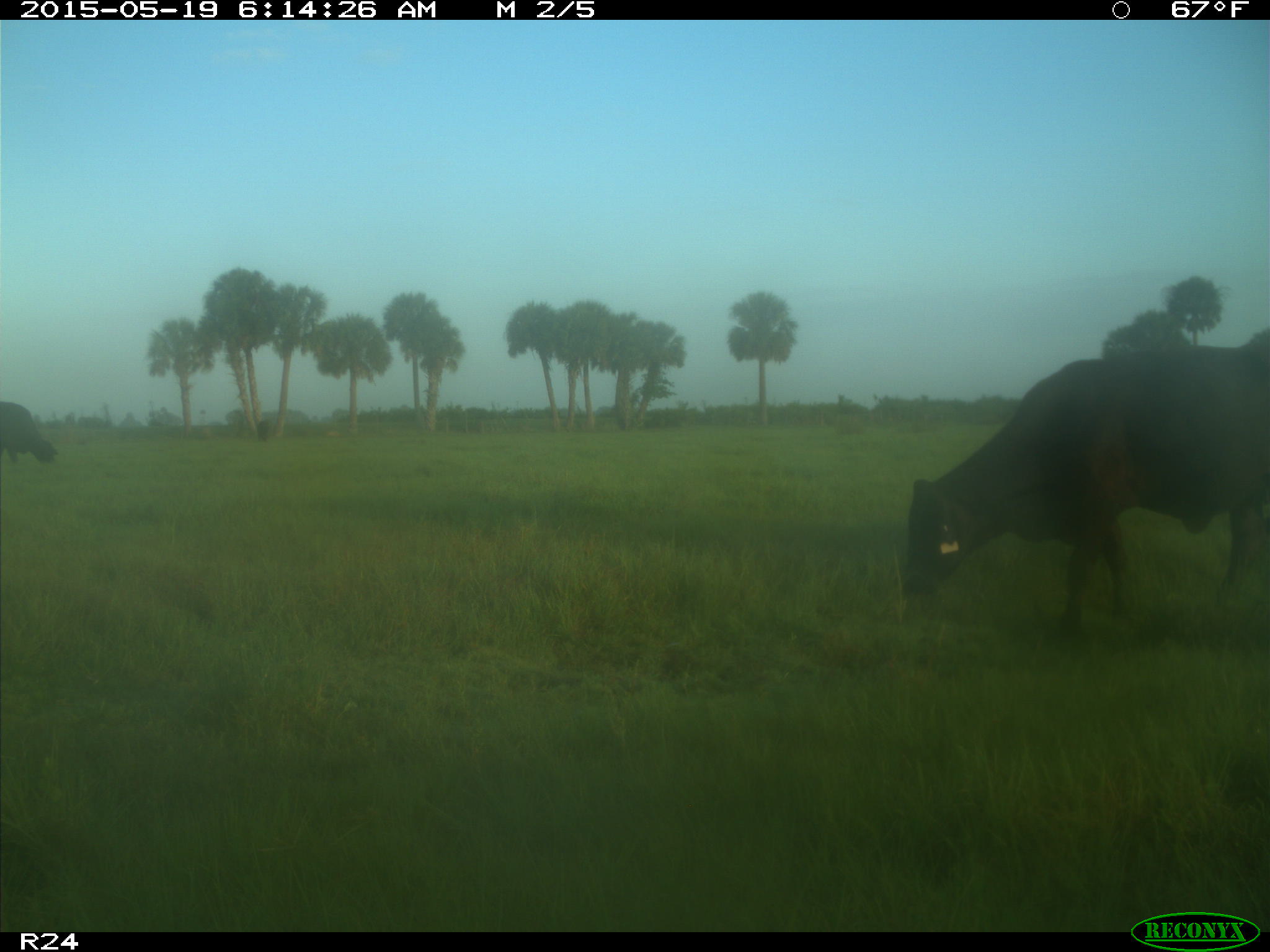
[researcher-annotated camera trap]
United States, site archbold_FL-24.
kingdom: Animalia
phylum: Chordata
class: Mammalia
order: Artiodactyla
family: Bovidae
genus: Bos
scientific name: Bos taurus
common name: domestic cow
Bos taurus (domestic cow).